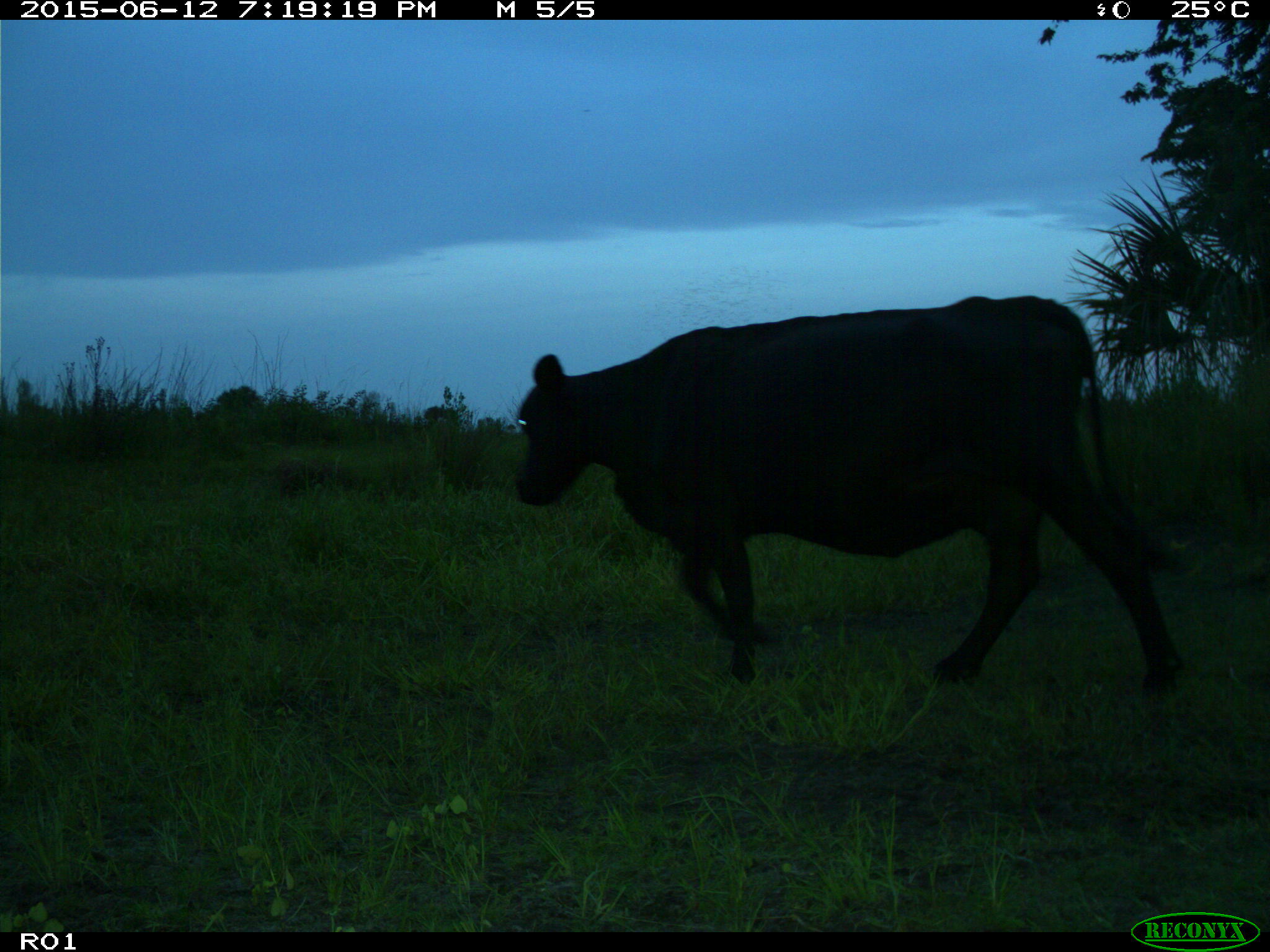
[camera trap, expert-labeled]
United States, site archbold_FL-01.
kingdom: Animalia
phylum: Chordata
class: Mammalia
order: Artiodactyla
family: Bovidae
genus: Bos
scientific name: Bos taurus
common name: domestic cow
Bos taurus (domestic cow).